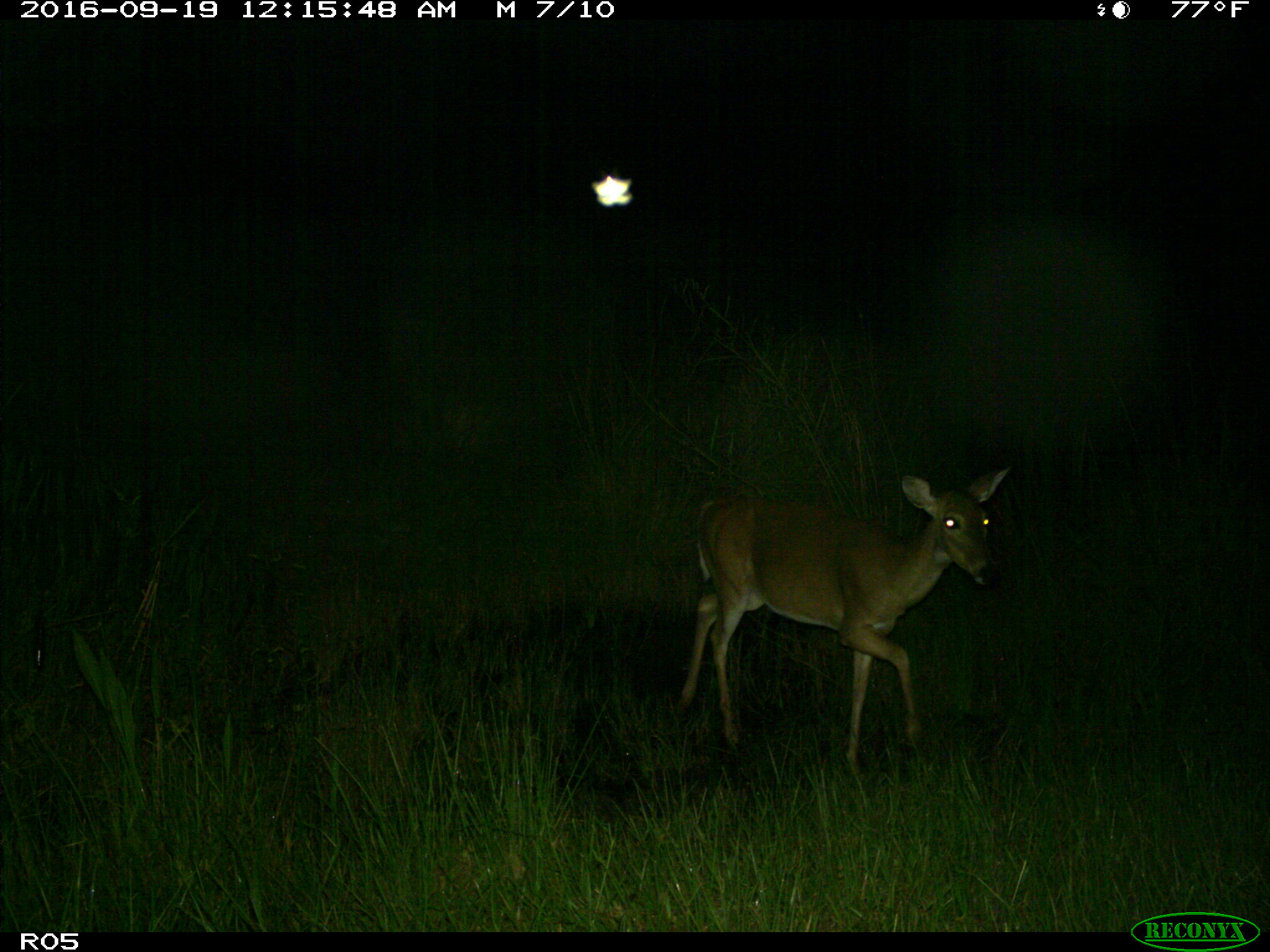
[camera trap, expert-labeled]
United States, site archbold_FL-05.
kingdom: Animalia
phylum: Chordata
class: Mammalia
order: Artiodactyla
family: Cervidae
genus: Odocoileus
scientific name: Odocoileus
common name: deer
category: unidentified deer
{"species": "unidentified deer (deer) (Odocoileus)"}